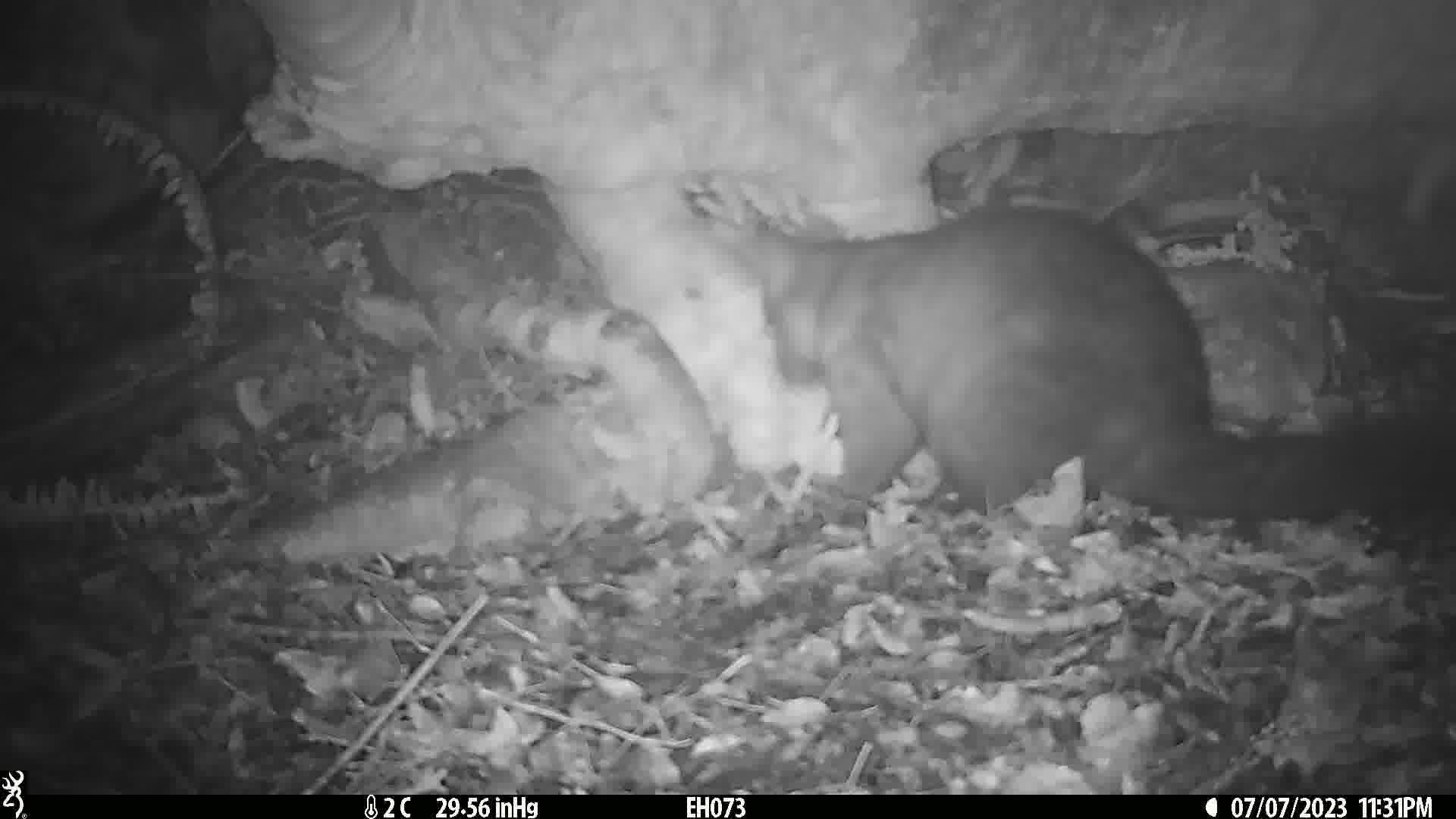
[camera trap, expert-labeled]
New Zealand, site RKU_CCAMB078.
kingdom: Animalia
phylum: Chordata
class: Mammalia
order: Diprotodontia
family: Phalangeridae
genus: Trichosurus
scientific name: Trichosurus vulpecula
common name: common brushtail possum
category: possum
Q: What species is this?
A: Possum (common brushtail possum) (Trichosurus vulpecula).